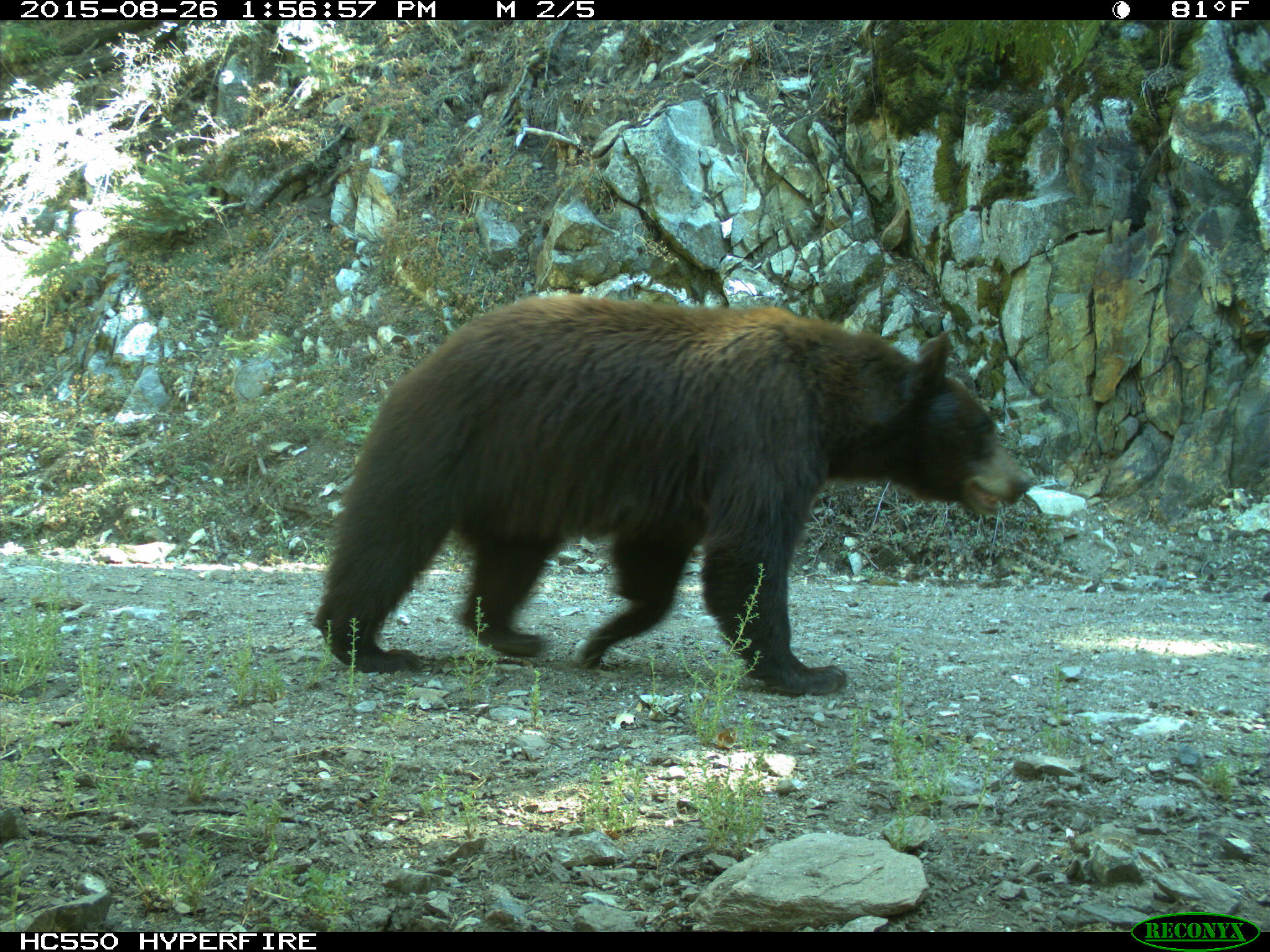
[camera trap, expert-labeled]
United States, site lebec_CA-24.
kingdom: Animalia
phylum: Chordata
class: Mammalia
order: Carnivora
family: Ursidae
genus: Ursus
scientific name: Ursus americanus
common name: american black bear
Ursus americanus (american black bear).